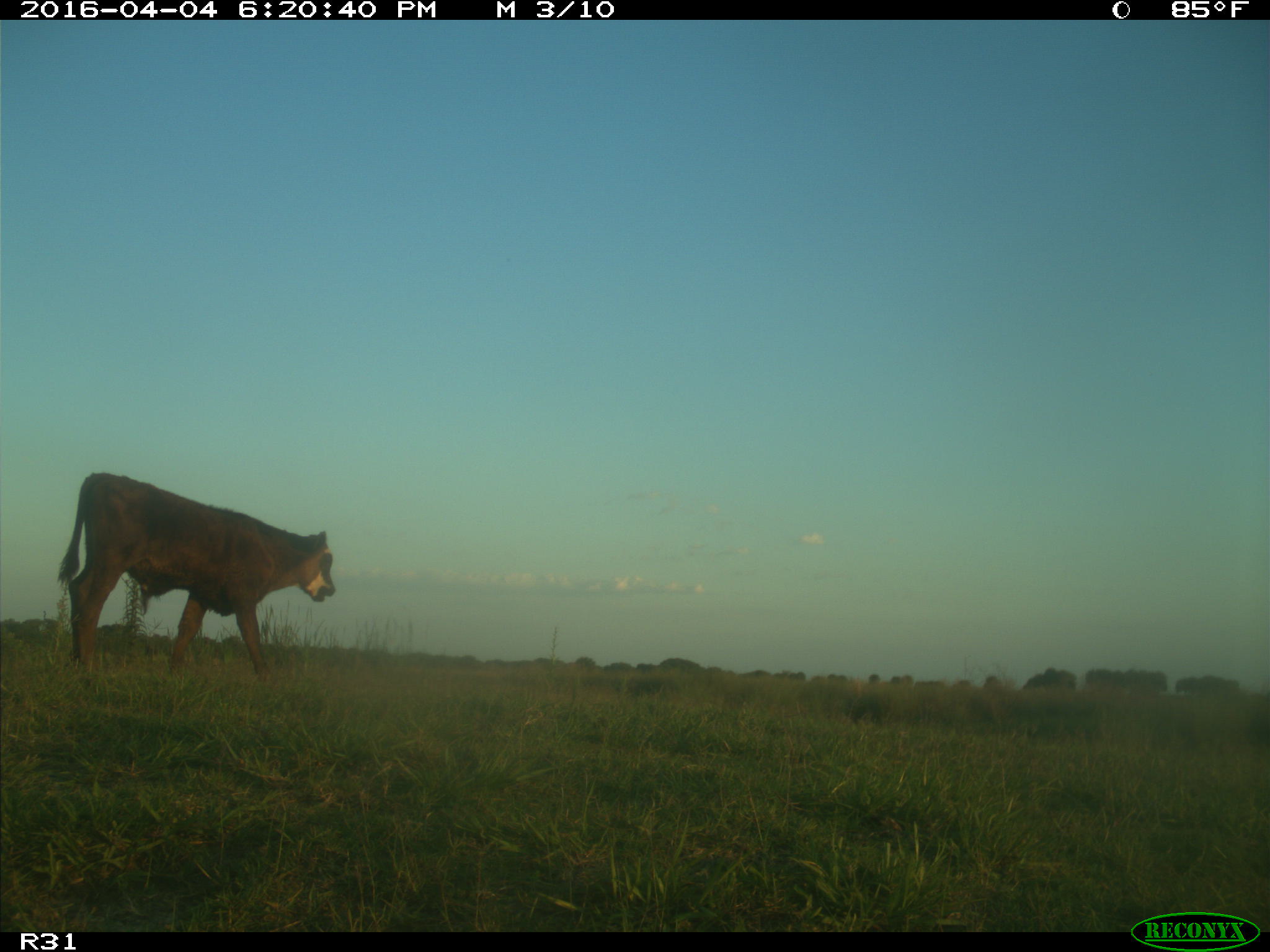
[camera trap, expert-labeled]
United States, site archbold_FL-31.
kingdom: Animalia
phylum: Chordata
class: Mammalia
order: Artiodactyla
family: Bovidae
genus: Bos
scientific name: Bos taurus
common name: domestic cow